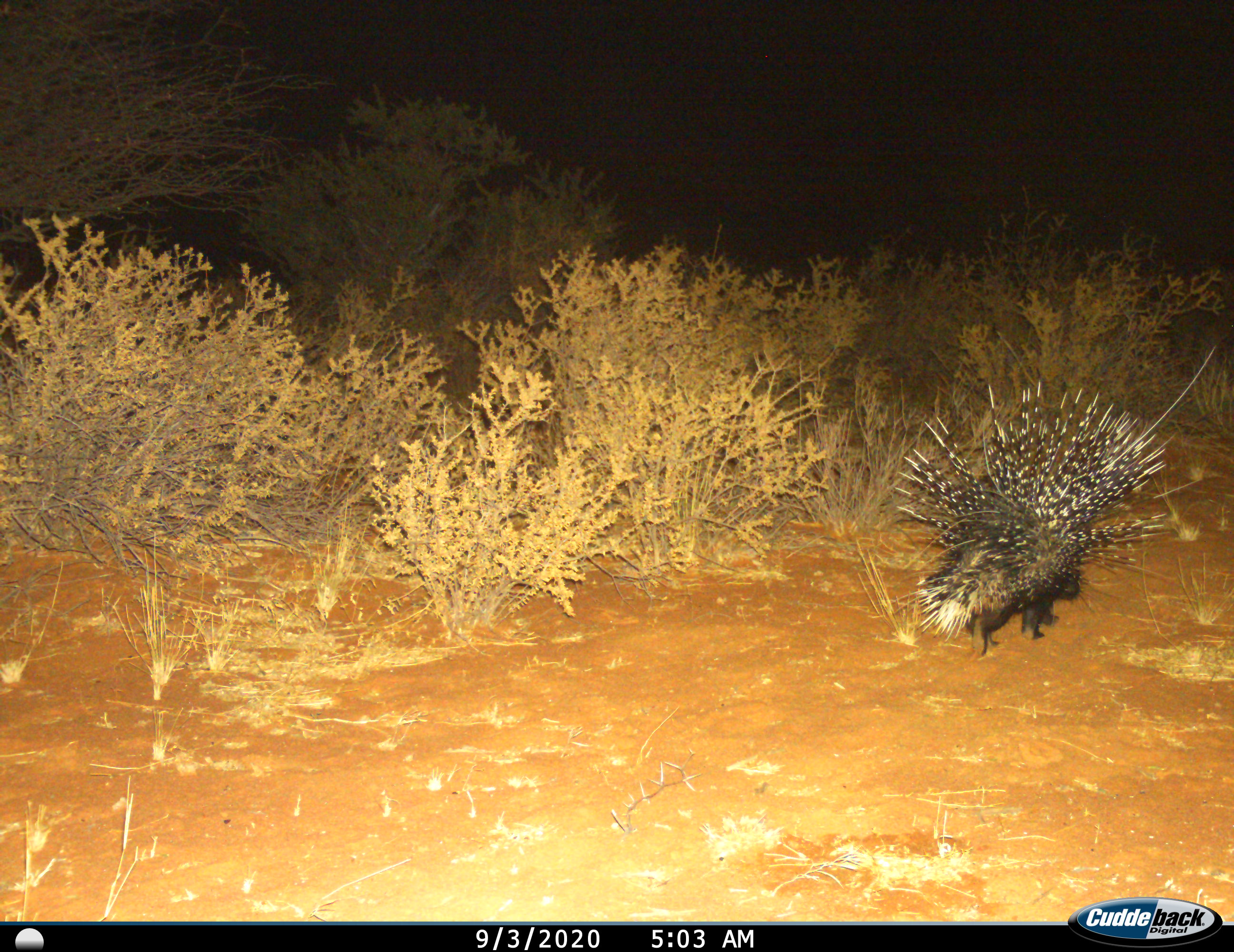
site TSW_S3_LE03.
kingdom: Animalia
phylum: Chordata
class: Mammalia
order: Rodentia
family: Hystricidae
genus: Hystrix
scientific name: Hystrix cristata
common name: crested porcupine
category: porcupine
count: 1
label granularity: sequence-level